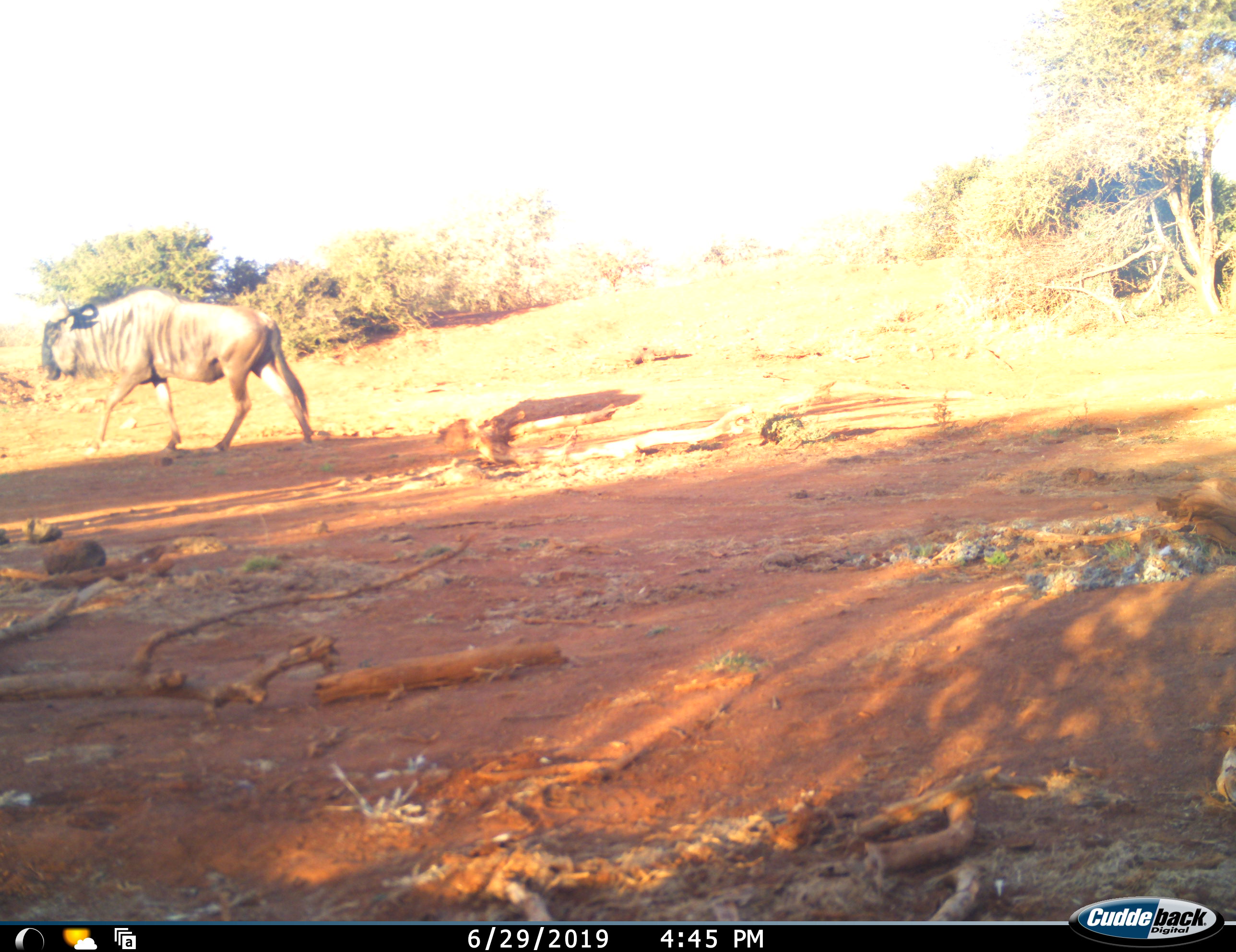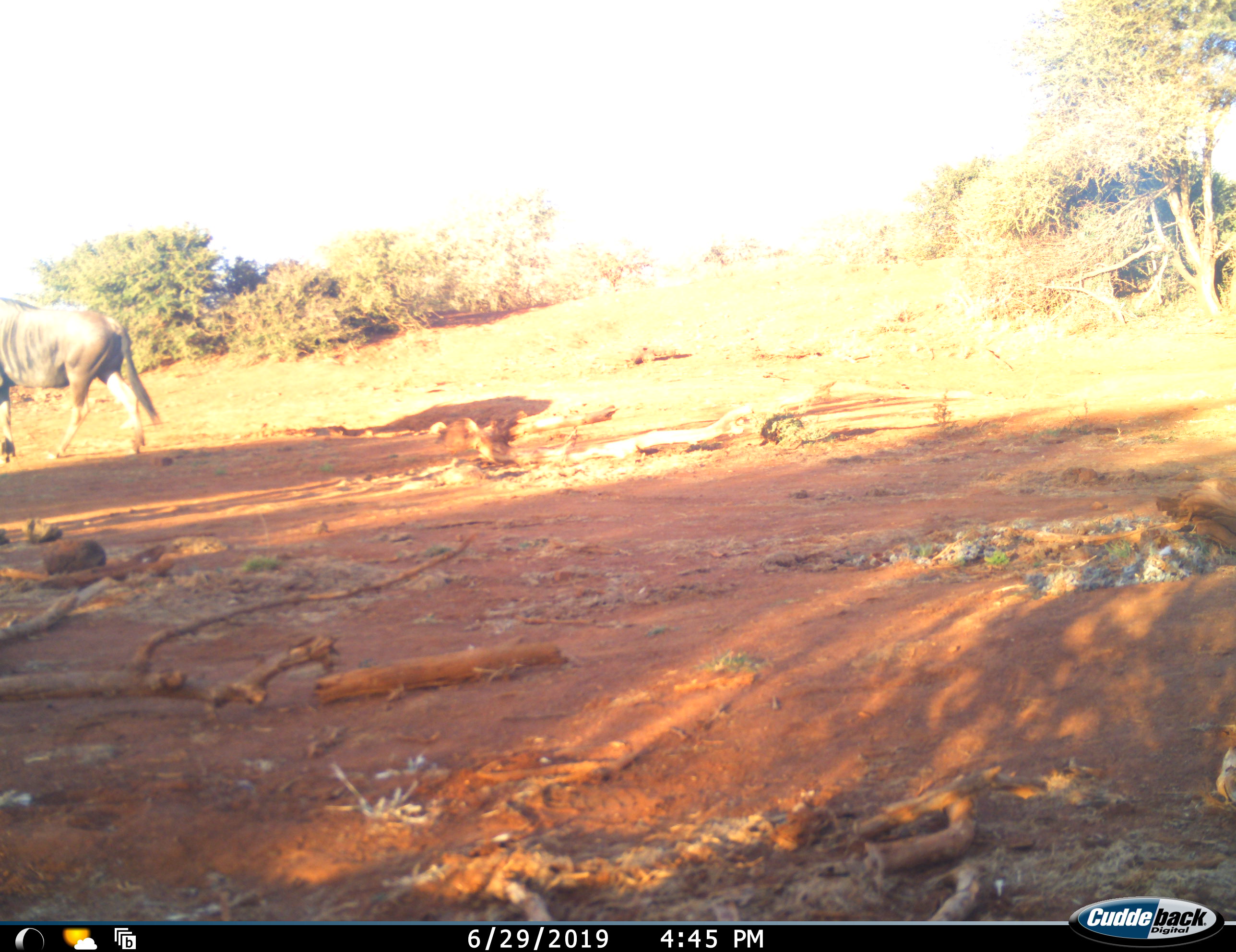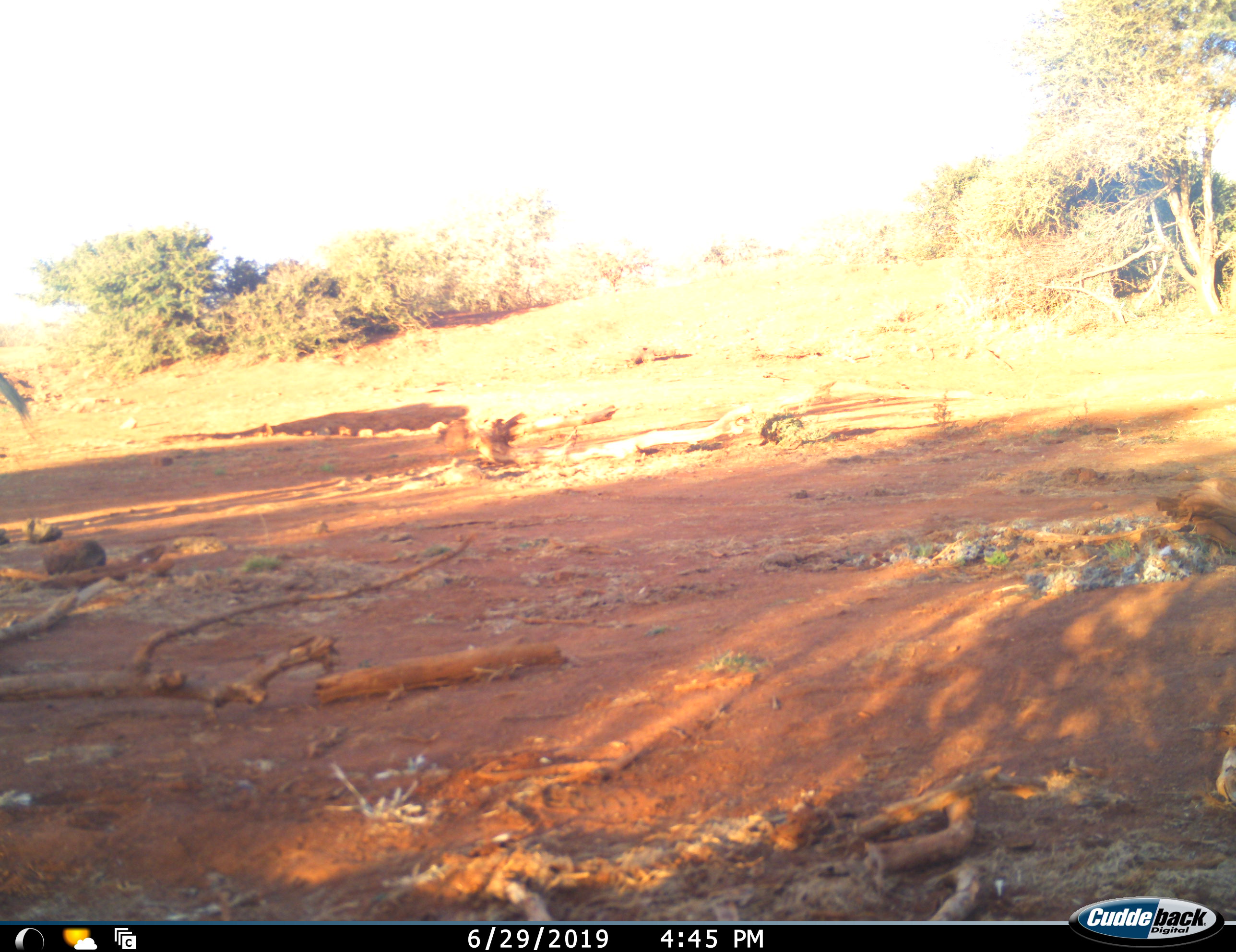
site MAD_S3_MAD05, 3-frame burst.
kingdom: Animalia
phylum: Chordata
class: Mammalia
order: Artiodactyla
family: Bovidae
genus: Connochaetes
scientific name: Connochaetes taurinus taurinus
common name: blue wildebeest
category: wildebeestblue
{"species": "wildebeestblue (blue wildebeest) (Connochaetes taurinus taurinus)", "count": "1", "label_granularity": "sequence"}